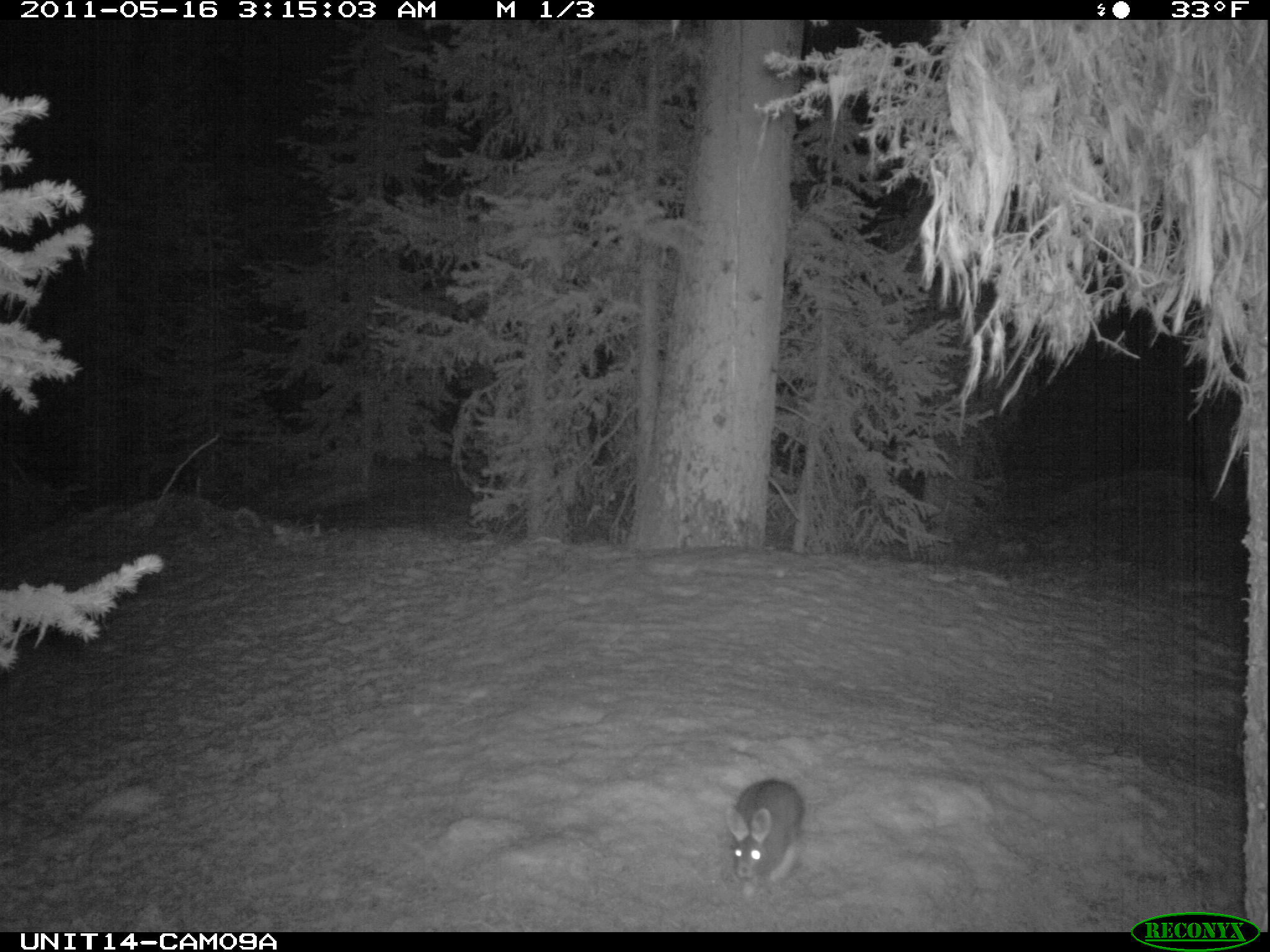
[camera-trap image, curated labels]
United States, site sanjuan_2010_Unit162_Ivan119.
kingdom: Animalia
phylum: Chordata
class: Mammalia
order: Lagomorpha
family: Leporidae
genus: Lepus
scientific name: Lepus americanus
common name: snowshoe hare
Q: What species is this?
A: Lepus americanus (snowshoe hare).